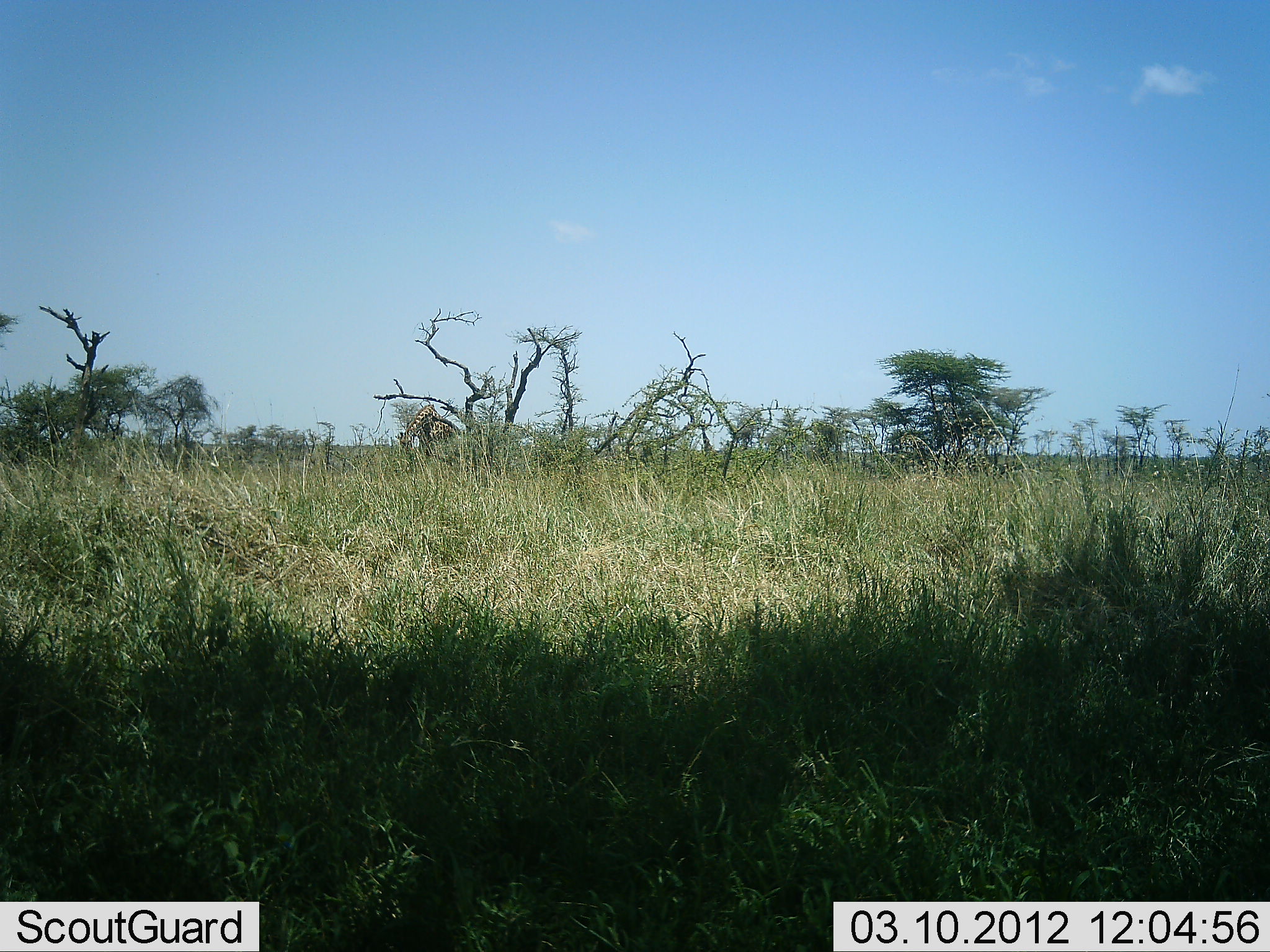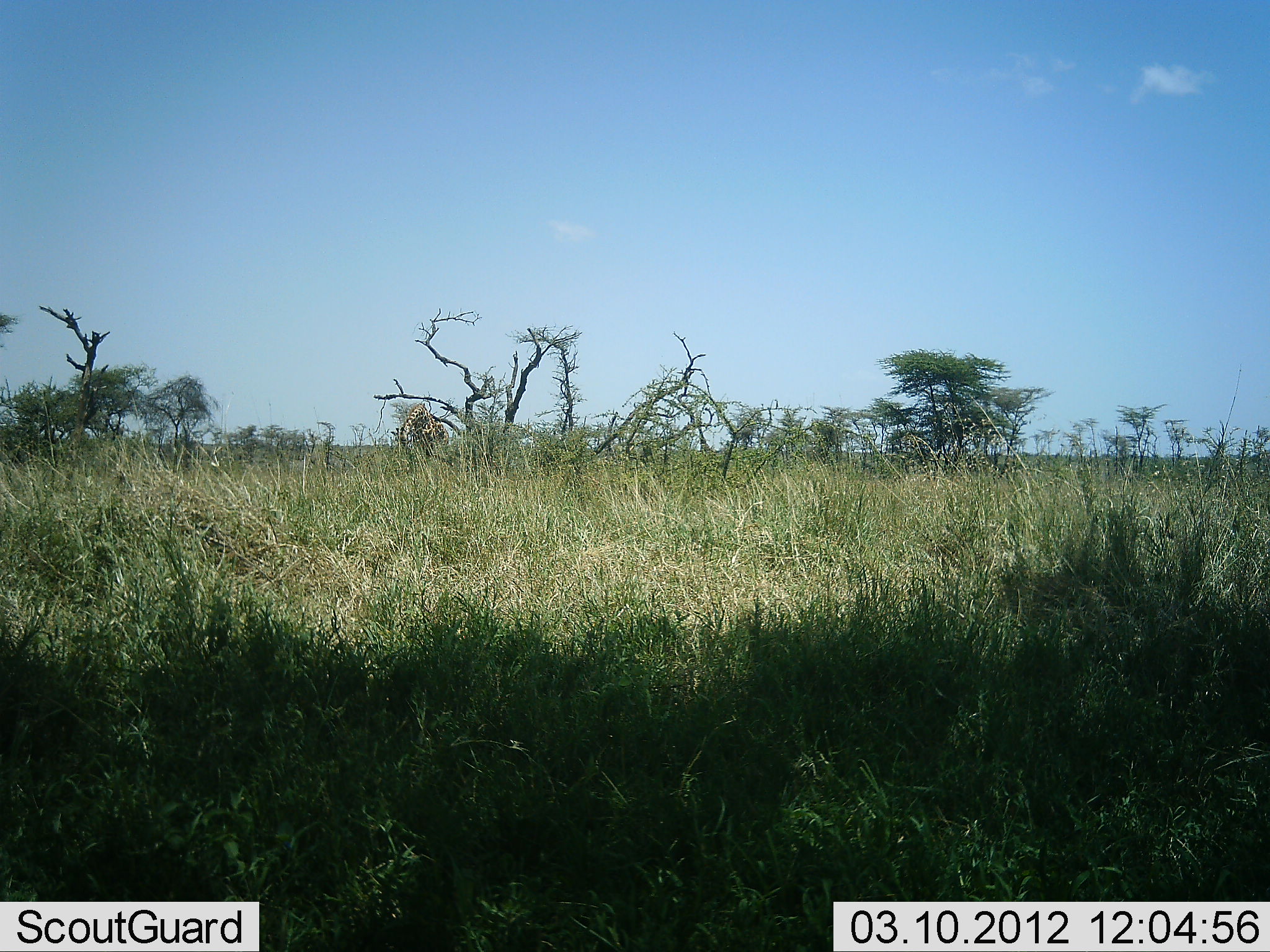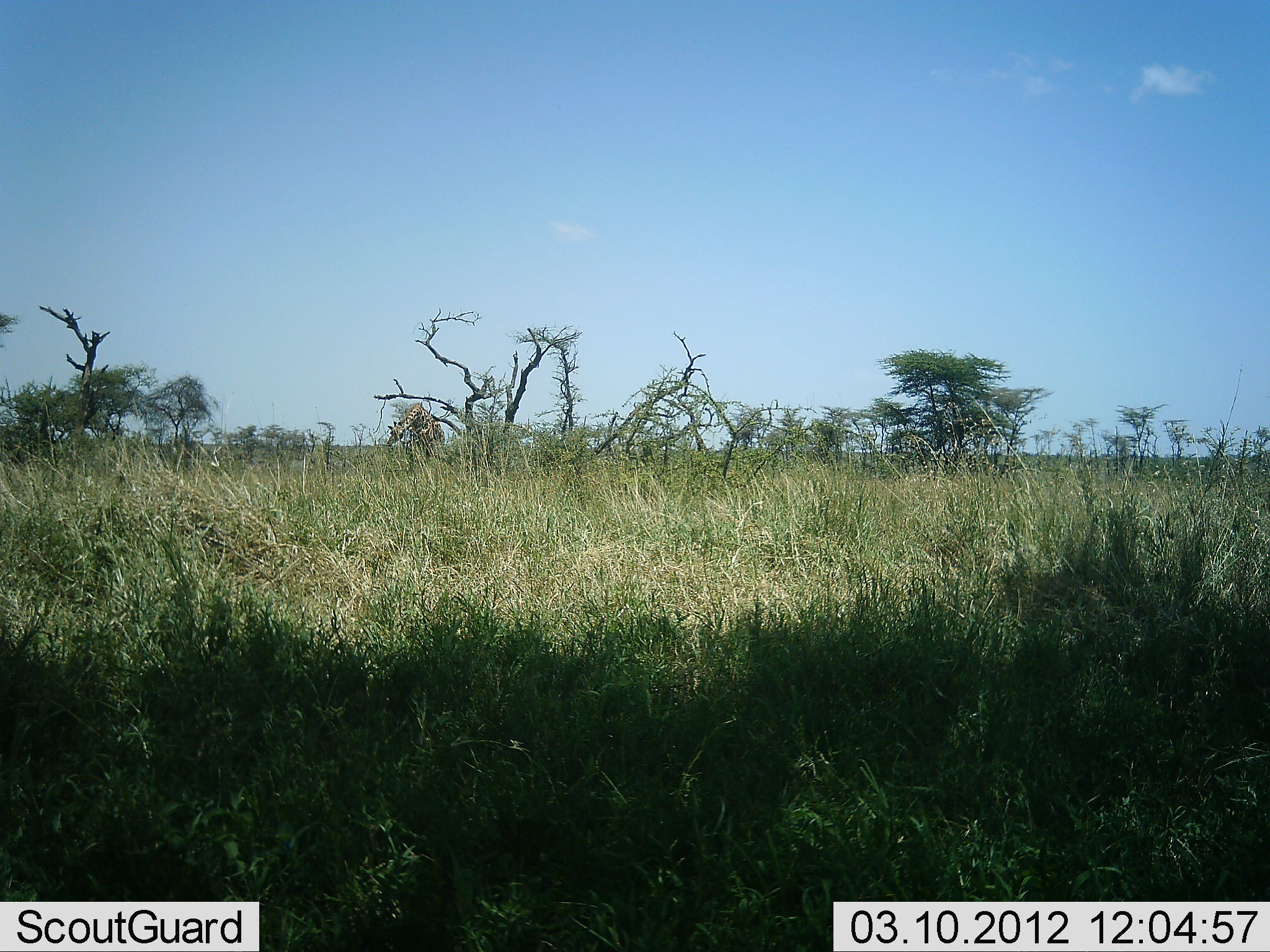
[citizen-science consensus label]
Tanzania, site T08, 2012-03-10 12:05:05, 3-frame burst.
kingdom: Animalia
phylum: Chordata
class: Mammalia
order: Artiodactyla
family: Giraffidae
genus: Giraffa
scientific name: Giraffa camelopardalis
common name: giraffe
Giraffe (Giraffa camelopardalis), count 3. Behavior (volunteer vote fractions): standing 38%, resting 0%, moving 38%, interacting 0%. Young present (vote fraction): 0%. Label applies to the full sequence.